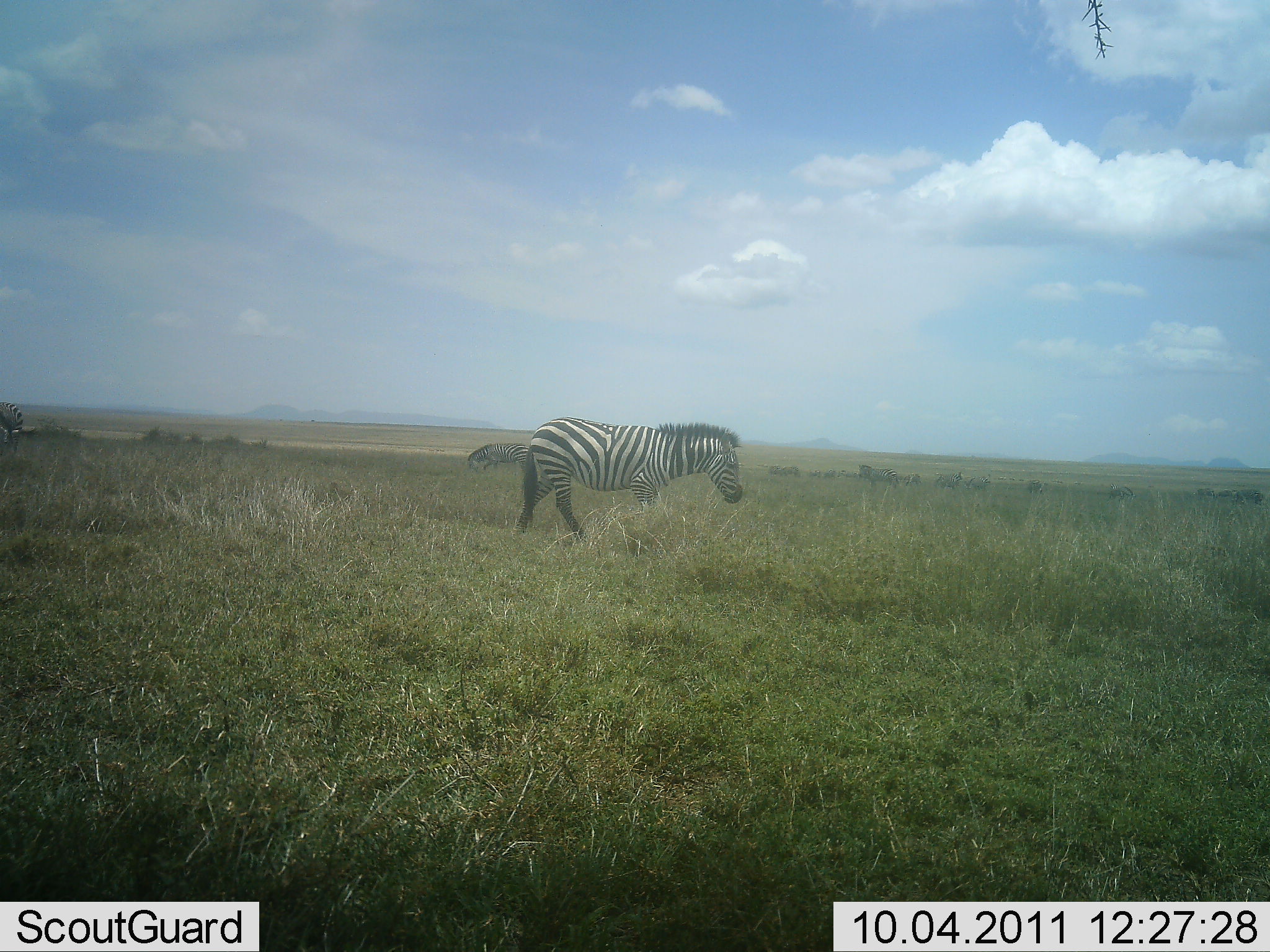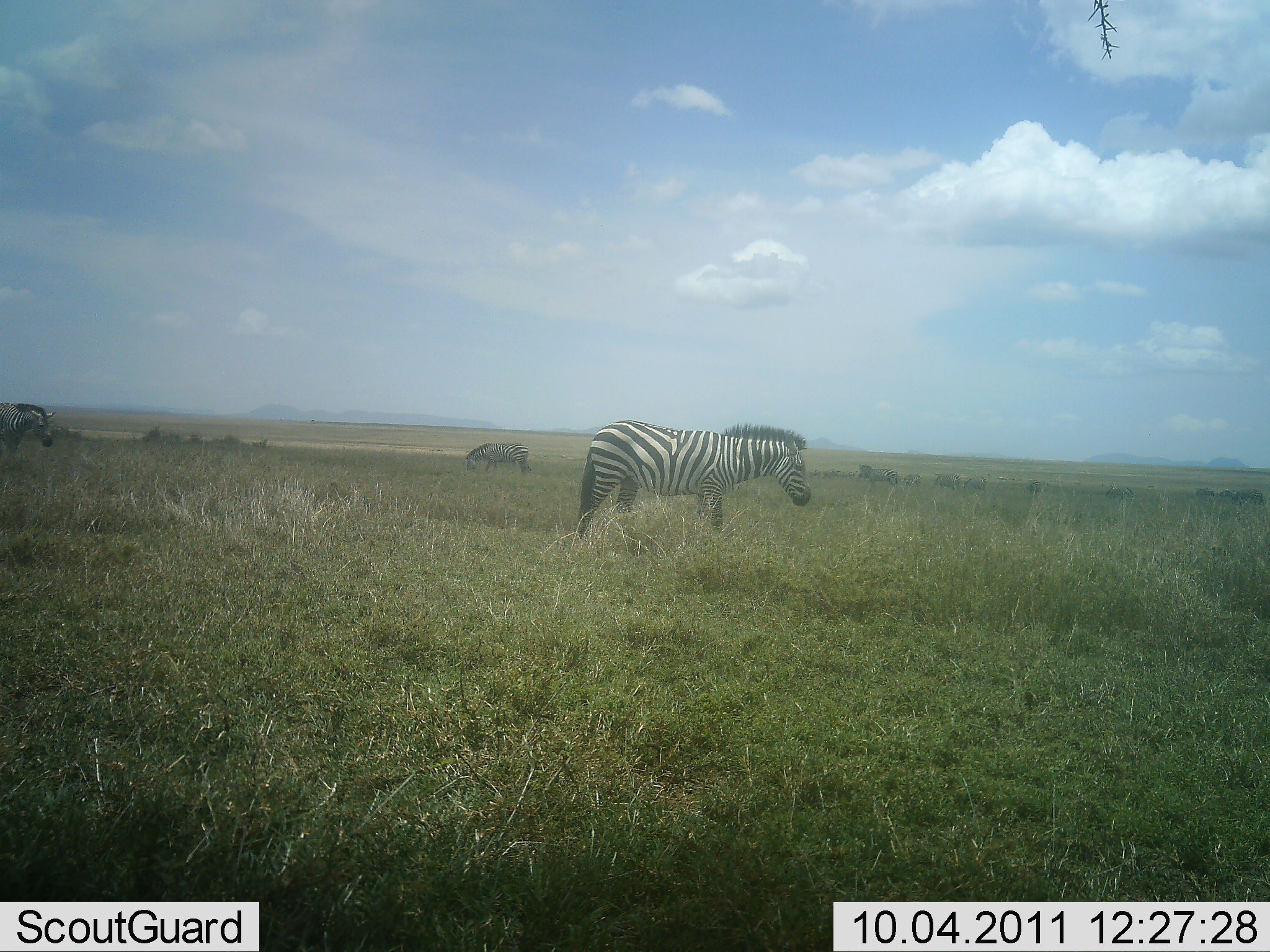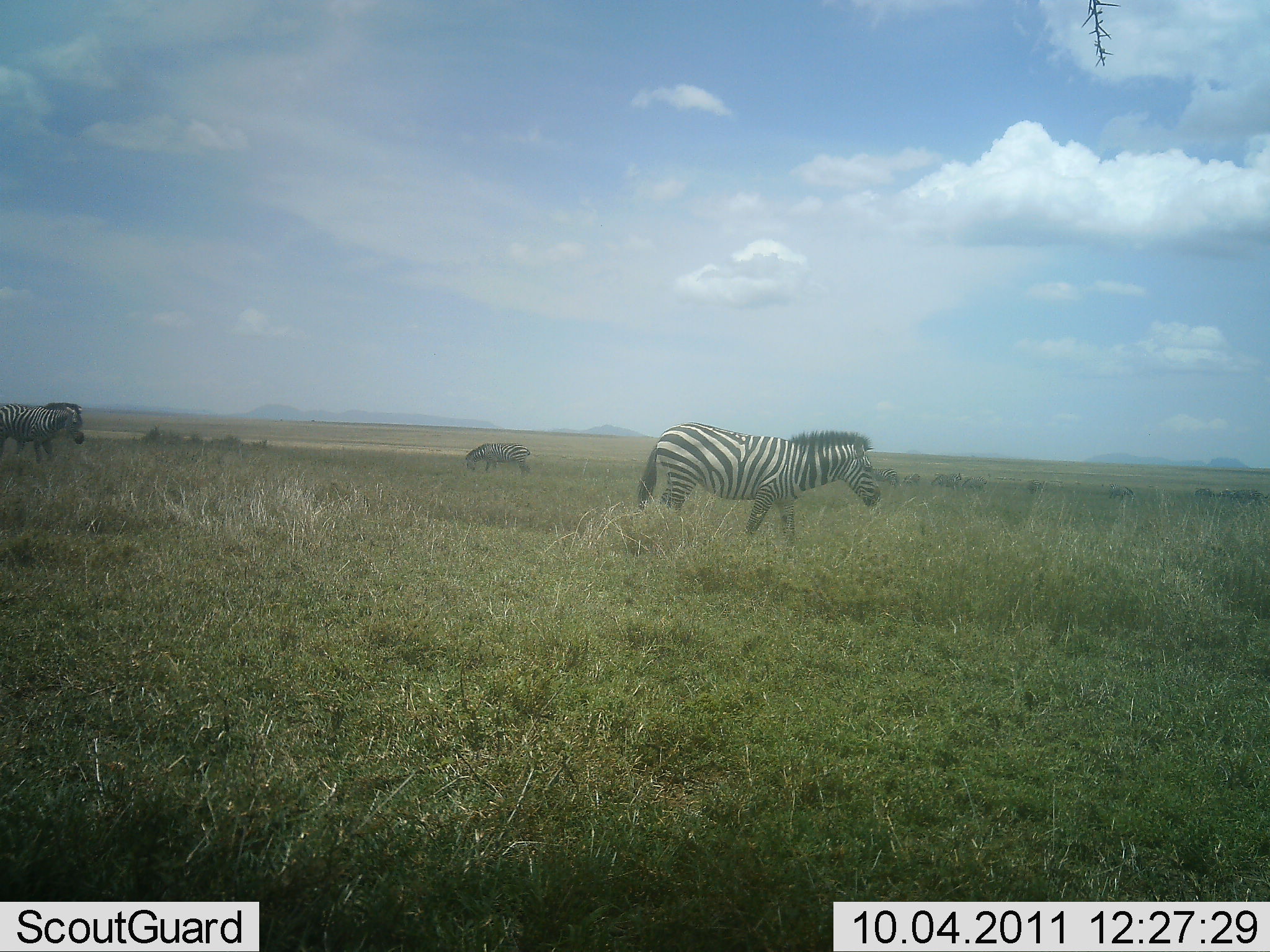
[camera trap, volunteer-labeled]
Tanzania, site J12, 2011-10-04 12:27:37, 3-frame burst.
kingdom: Animalia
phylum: Chordata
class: Mammalia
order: Perissodactyla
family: Equidae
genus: Equus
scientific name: Equus quagga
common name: plains zebra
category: zebra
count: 3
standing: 42%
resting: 0%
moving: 100%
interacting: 8%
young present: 0%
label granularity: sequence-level